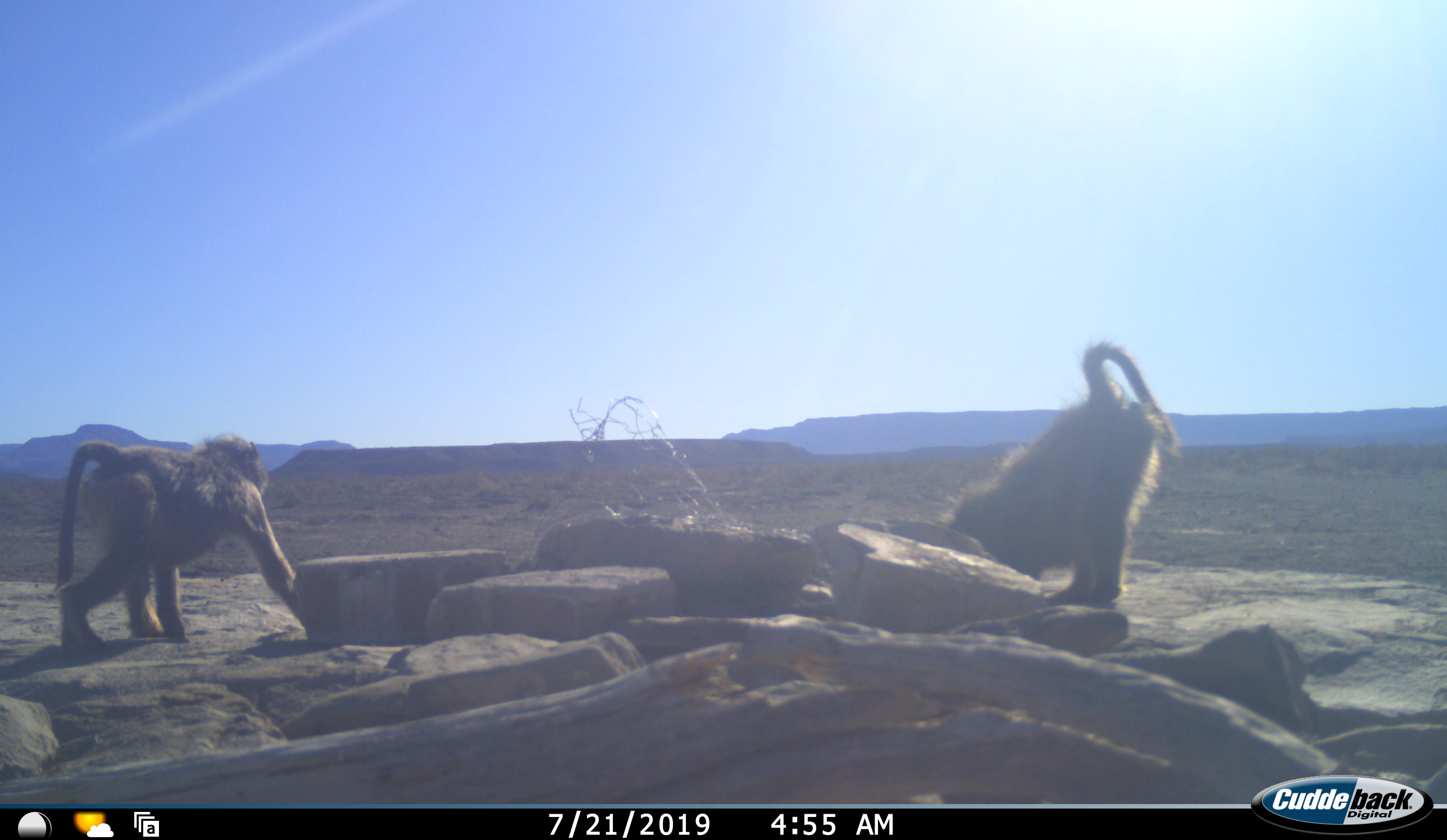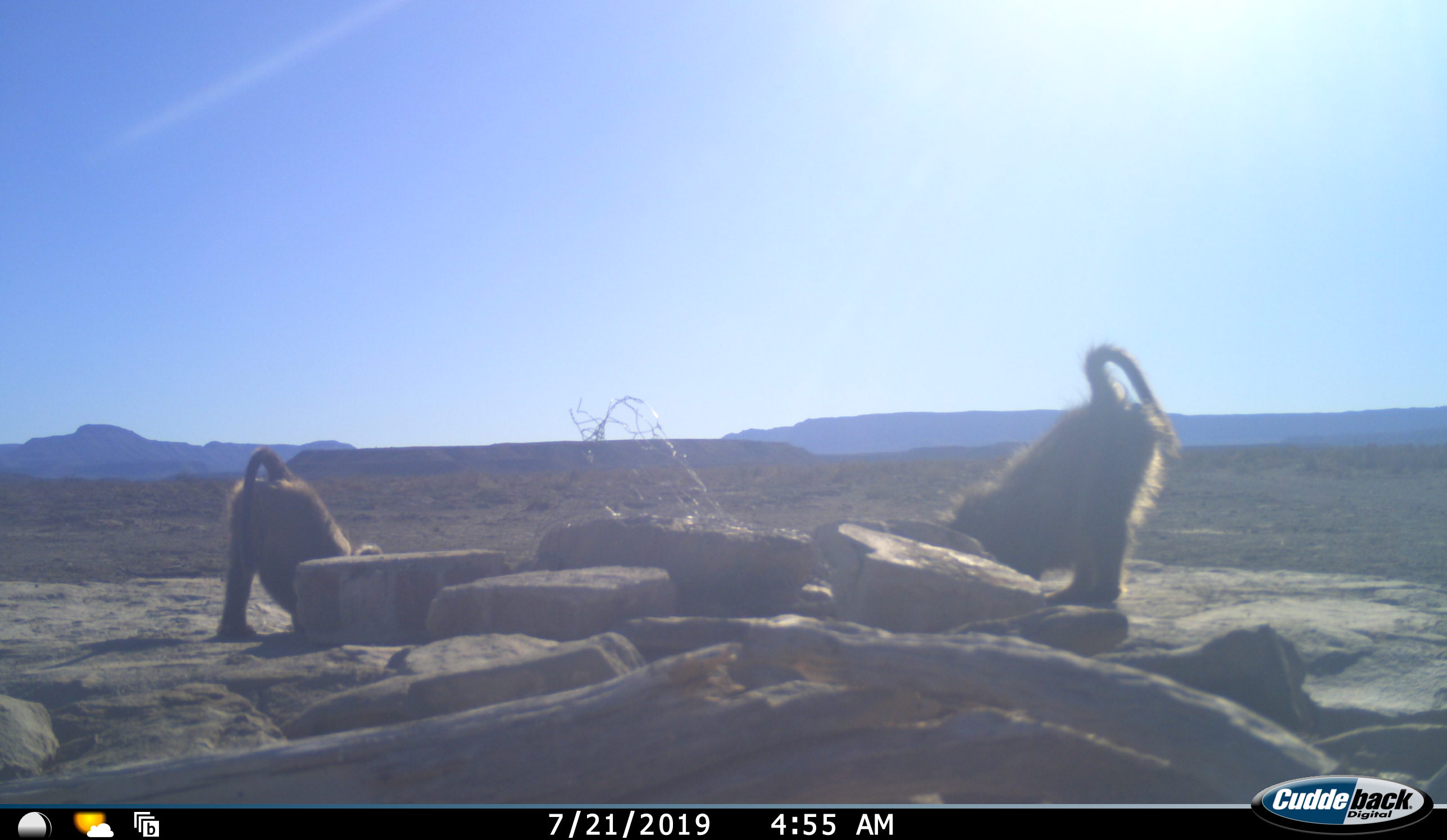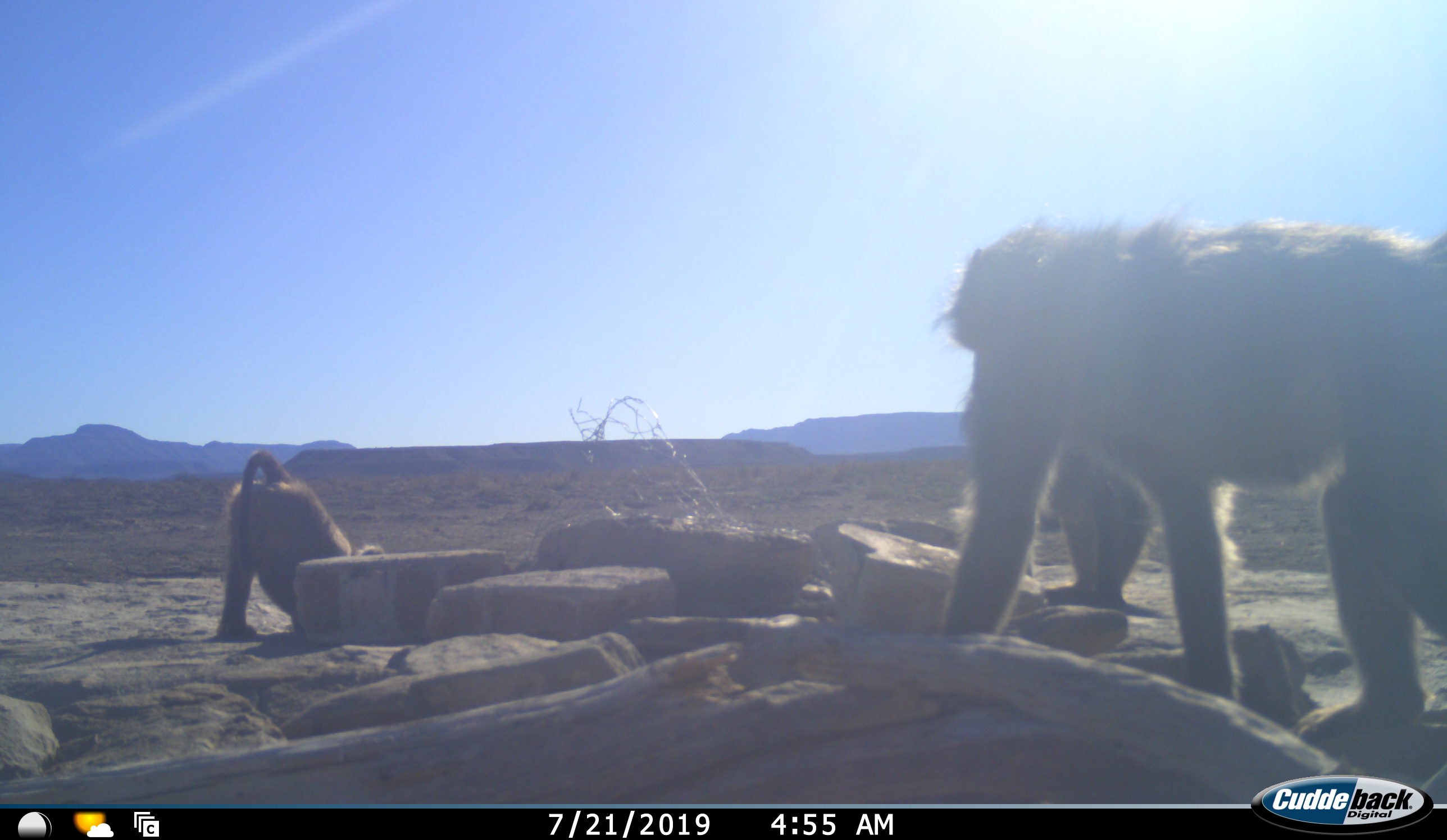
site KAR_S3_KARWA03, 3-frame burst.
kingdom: Animalia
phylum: Chordata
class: Mammalia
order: Primates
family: Cercopithecidae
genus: Papio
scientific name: Papio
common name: baboon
Baboon (Papio), count 3. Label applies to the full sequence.